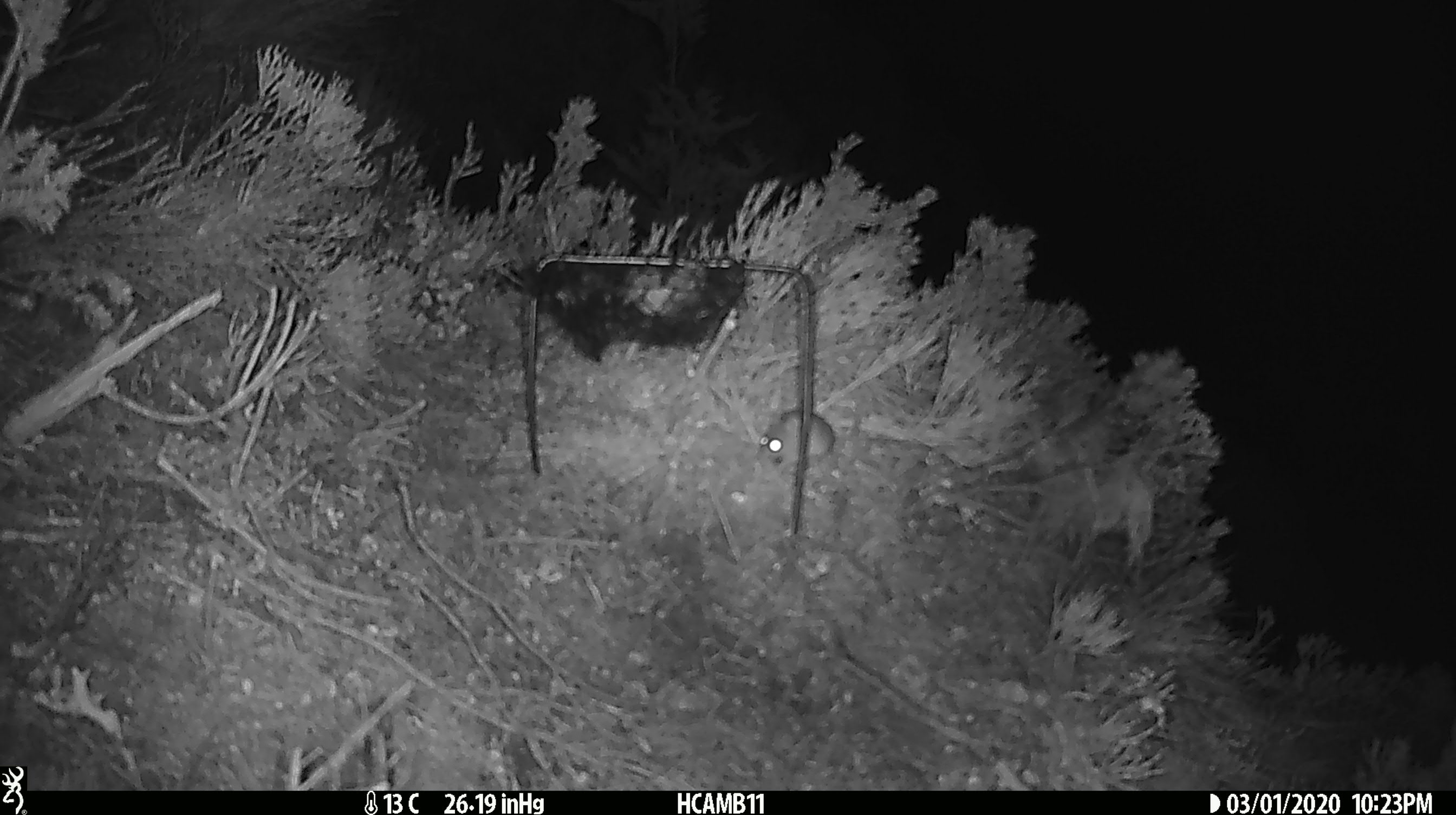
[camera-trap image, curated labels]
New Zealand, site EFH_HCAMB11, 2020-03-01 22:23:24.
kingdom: Animalia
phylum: Chordata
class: Mammalia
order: Rodentia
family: Muridae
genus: Mus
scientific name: Mus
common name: mouse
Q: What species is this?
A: Mouse (Mus).